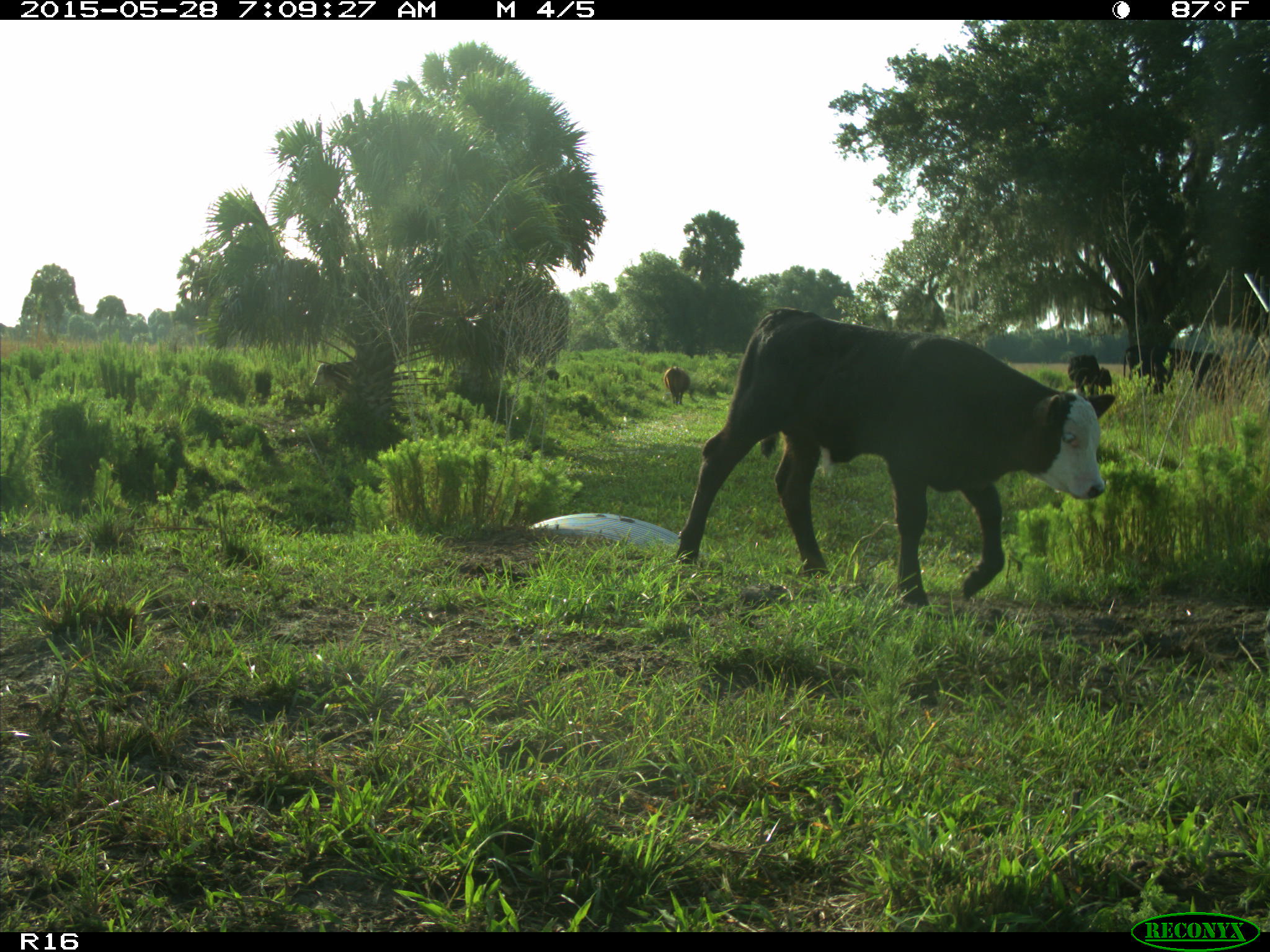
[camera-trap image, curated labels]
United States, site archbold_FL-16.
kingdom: Animalia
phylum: Chordata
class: Mammalia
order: Artiodactyla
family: Bovidae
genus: Bos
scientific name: Bos taurus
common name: domestic cow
Bos taurus (domestic cow).